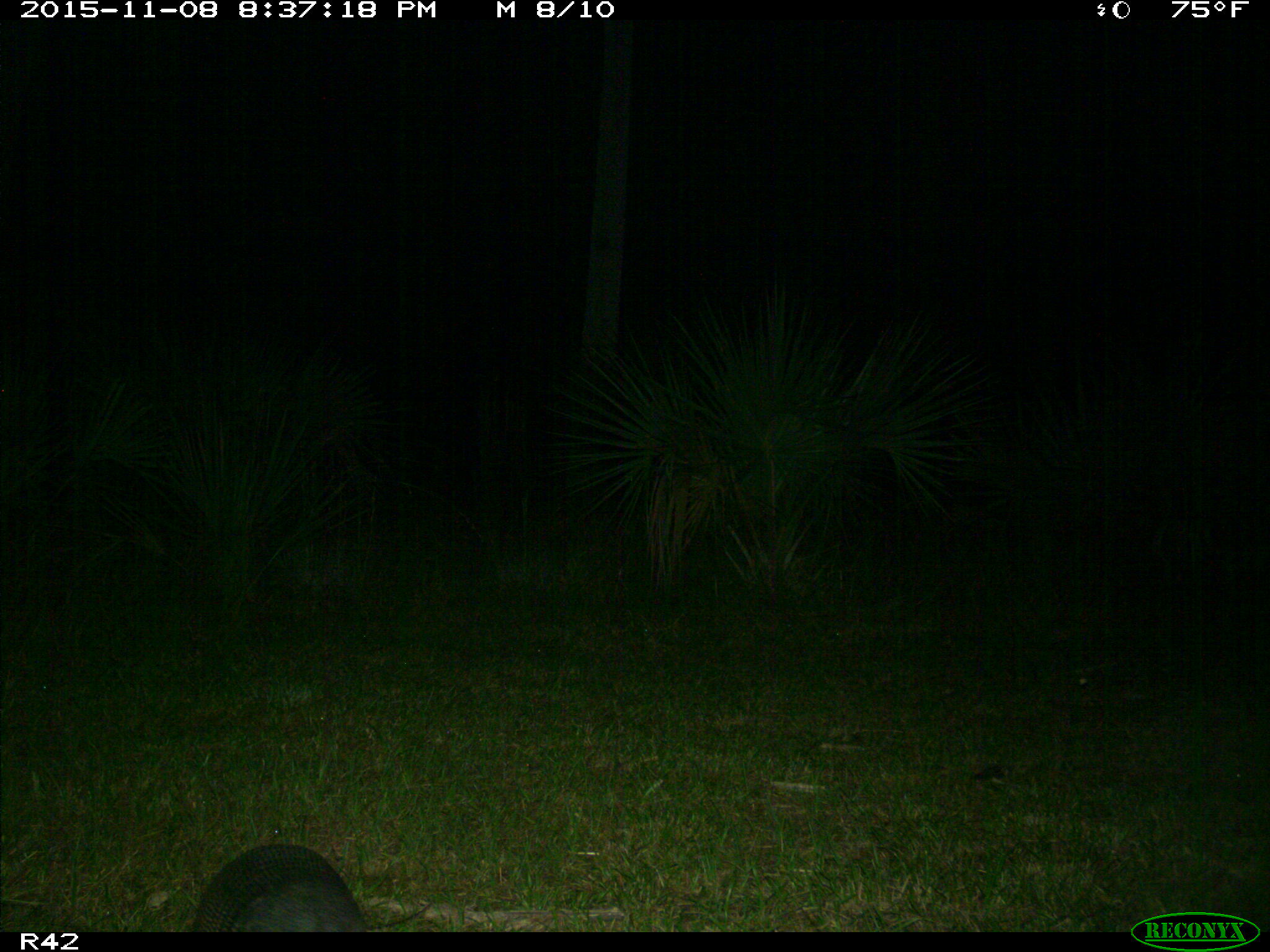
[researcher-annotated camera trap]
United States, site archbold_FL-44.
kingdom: Animalia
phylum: Chordata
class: Mammalia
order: Cingulata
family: Dasypodidae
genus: Dasypus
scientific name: Dasypus novemcinctus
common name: nine-banded armadillo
Dasypus novemcinctus (nine-banded armadillo).